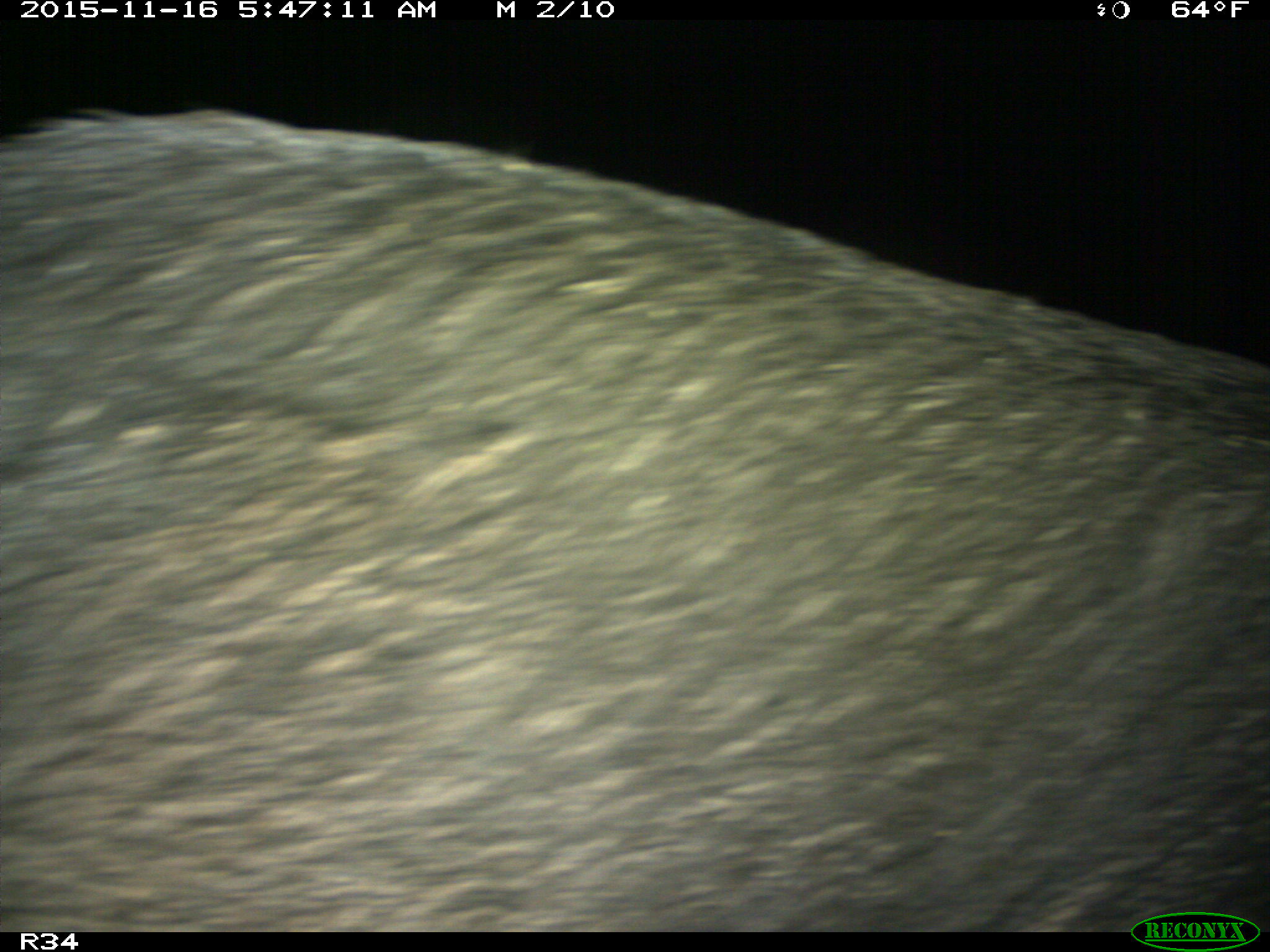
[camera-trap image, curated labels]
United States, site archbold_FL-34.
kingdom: Animalia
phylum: Chordata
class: Mammalia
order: Artiodactyla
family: Suidae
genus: Sus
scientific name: Sus scrofa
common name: wild boar